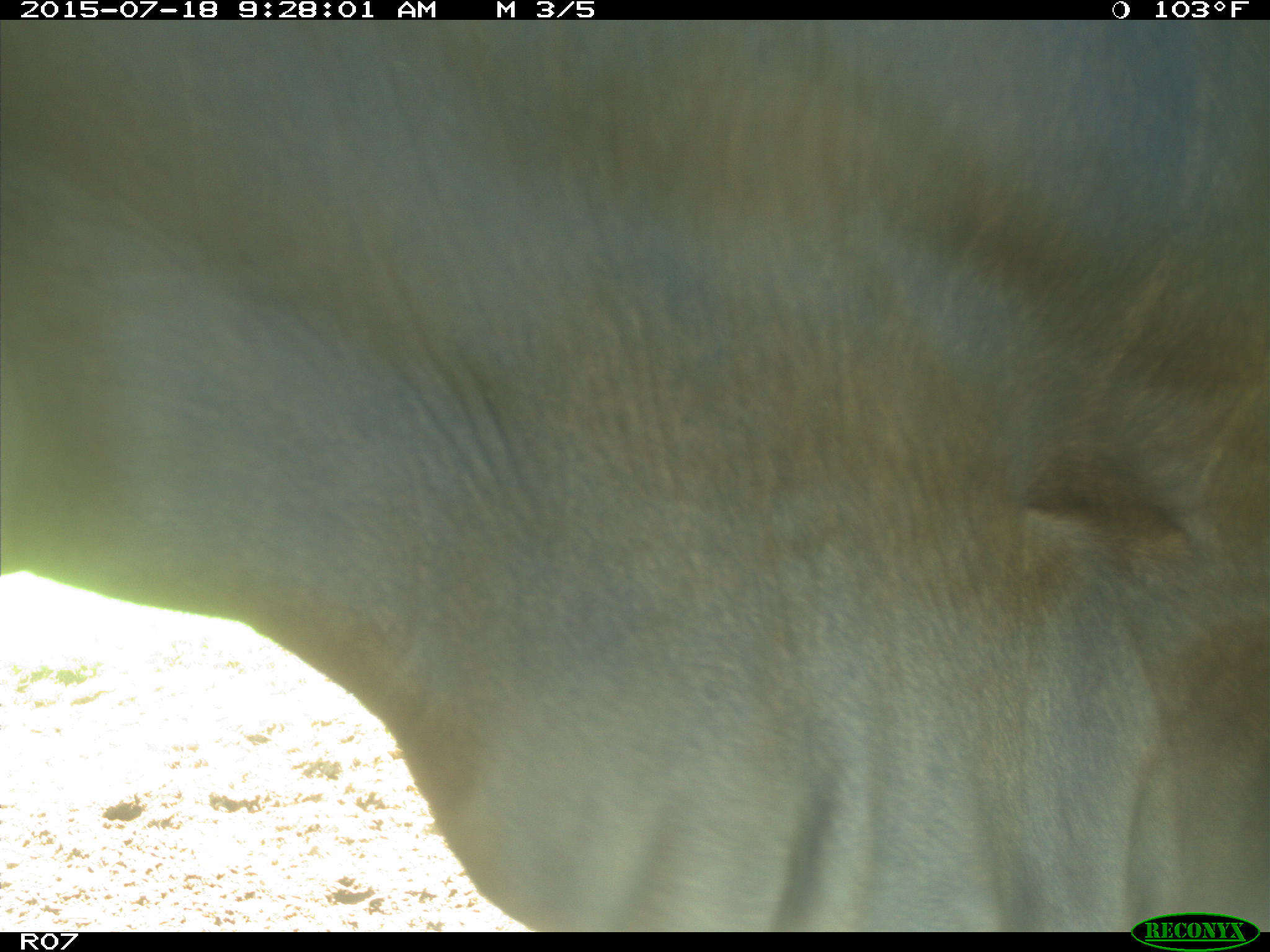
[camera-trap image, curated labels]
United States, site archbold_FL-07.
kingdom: Animalia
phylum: Chordata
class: Mammalia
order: Artiodactyla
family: Bovidae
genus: Bos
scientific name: Bos taurus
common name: domestic cow